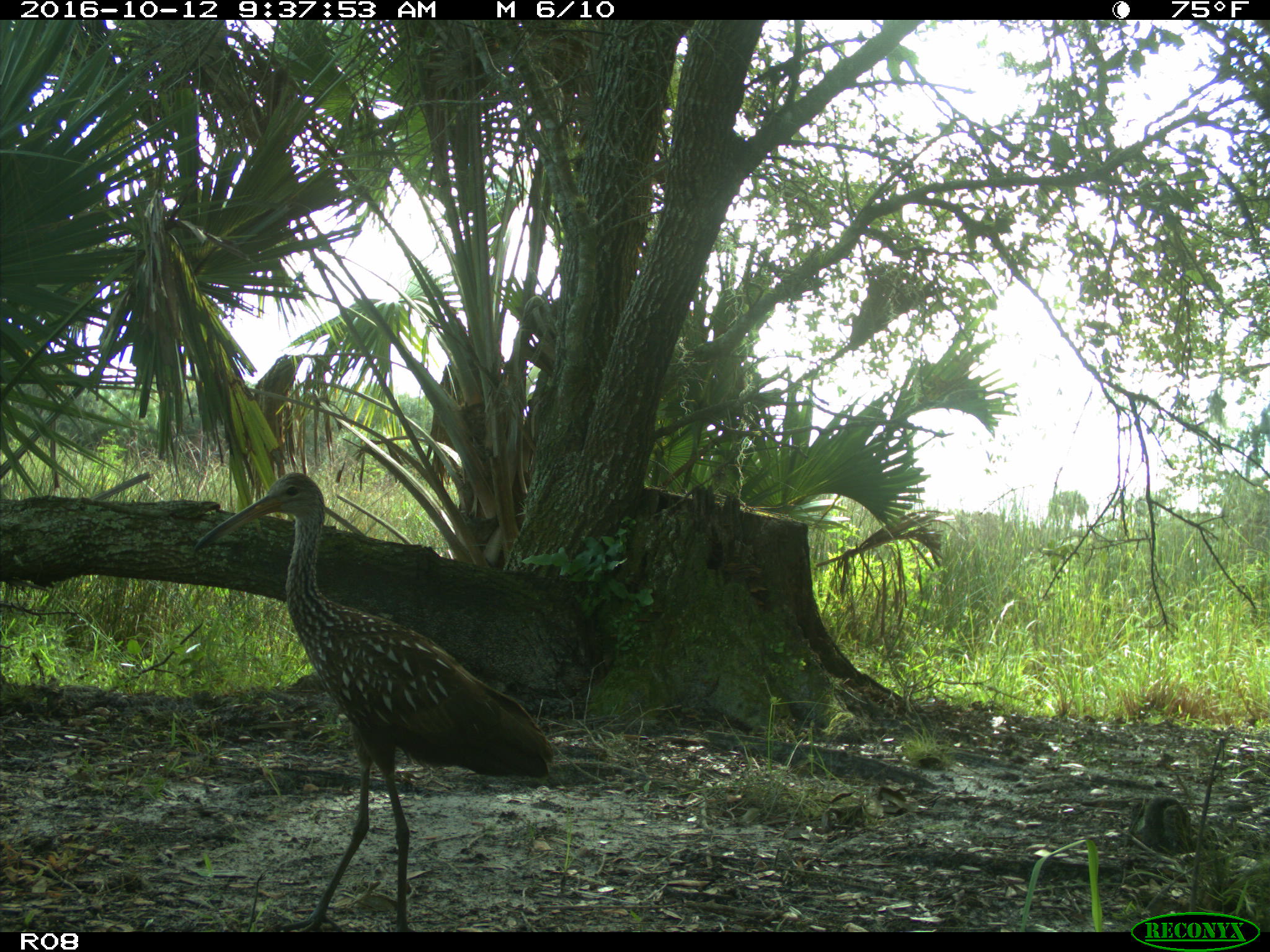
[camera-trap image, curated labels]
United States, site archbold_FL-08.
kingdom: Animalia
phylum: Chordata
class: Aves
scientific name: Aves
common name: birds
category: unidentified bird